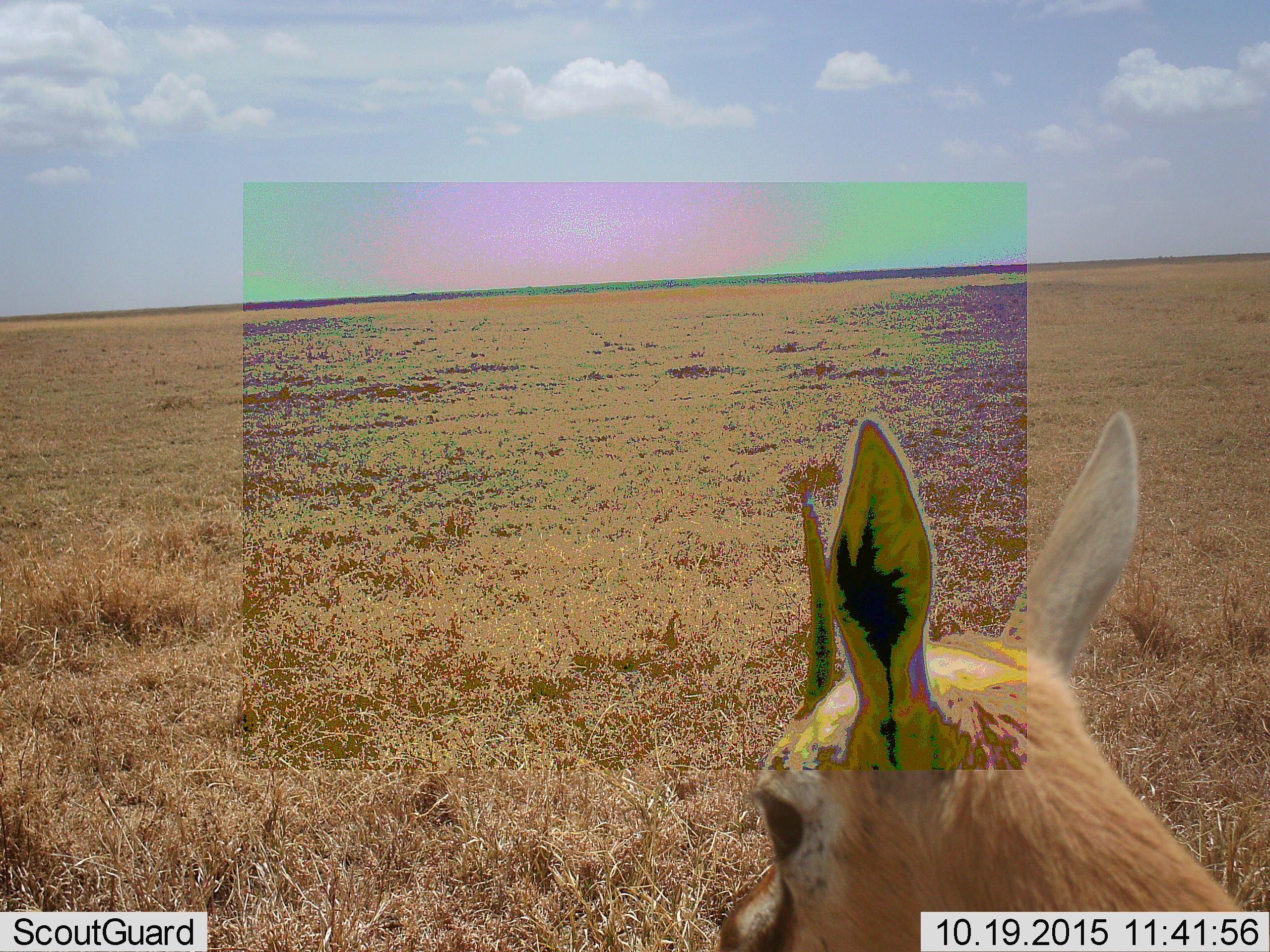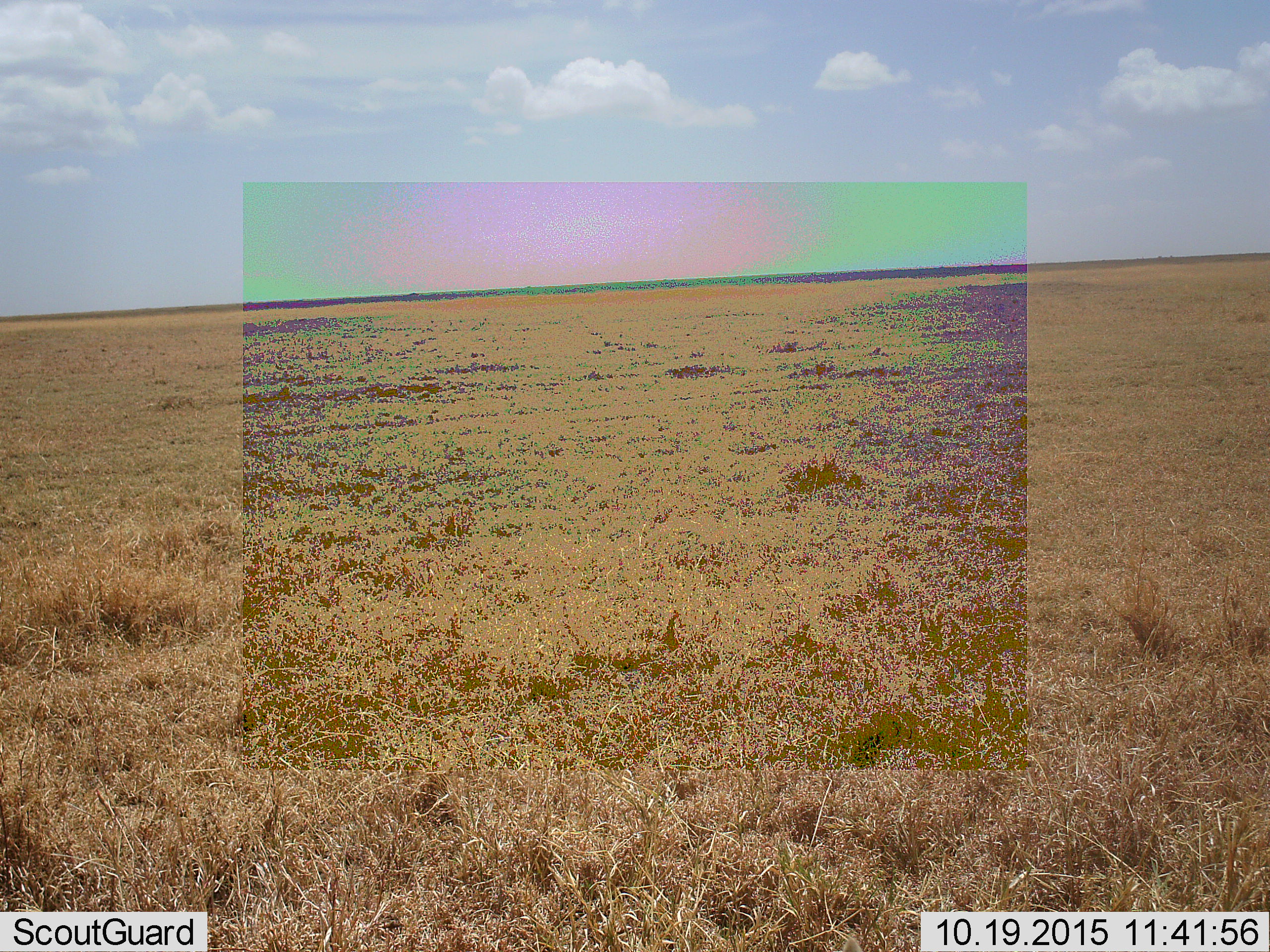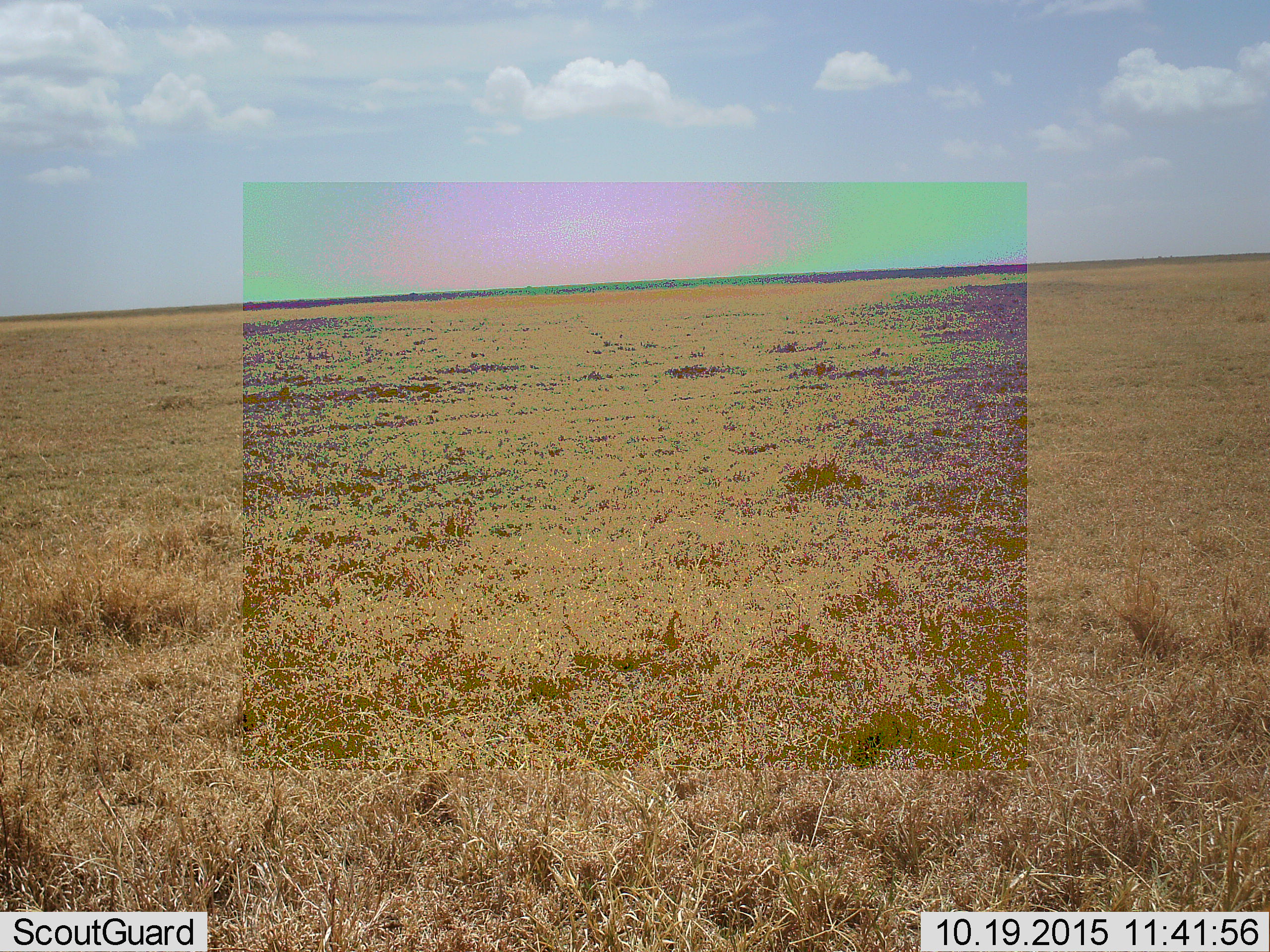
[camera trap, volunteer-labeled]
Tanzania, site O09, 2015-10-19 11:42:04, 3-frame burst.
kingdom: Animalia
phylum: Chordata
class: Mammalia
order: Artiodactyla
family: Bovidae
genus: Eudorcas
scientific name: Eudorcas thomsonii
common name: thomson's gazelle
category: gazellethomsons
Gazellethomsons (thomson's gazelle) (Eudorcas thomsonii), count 1. Behavior (volunteer vote fractions): standing 29%, resting 0%, moving 71%, interacting 0%. Young present (vote fraction): 0%. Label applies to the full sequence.